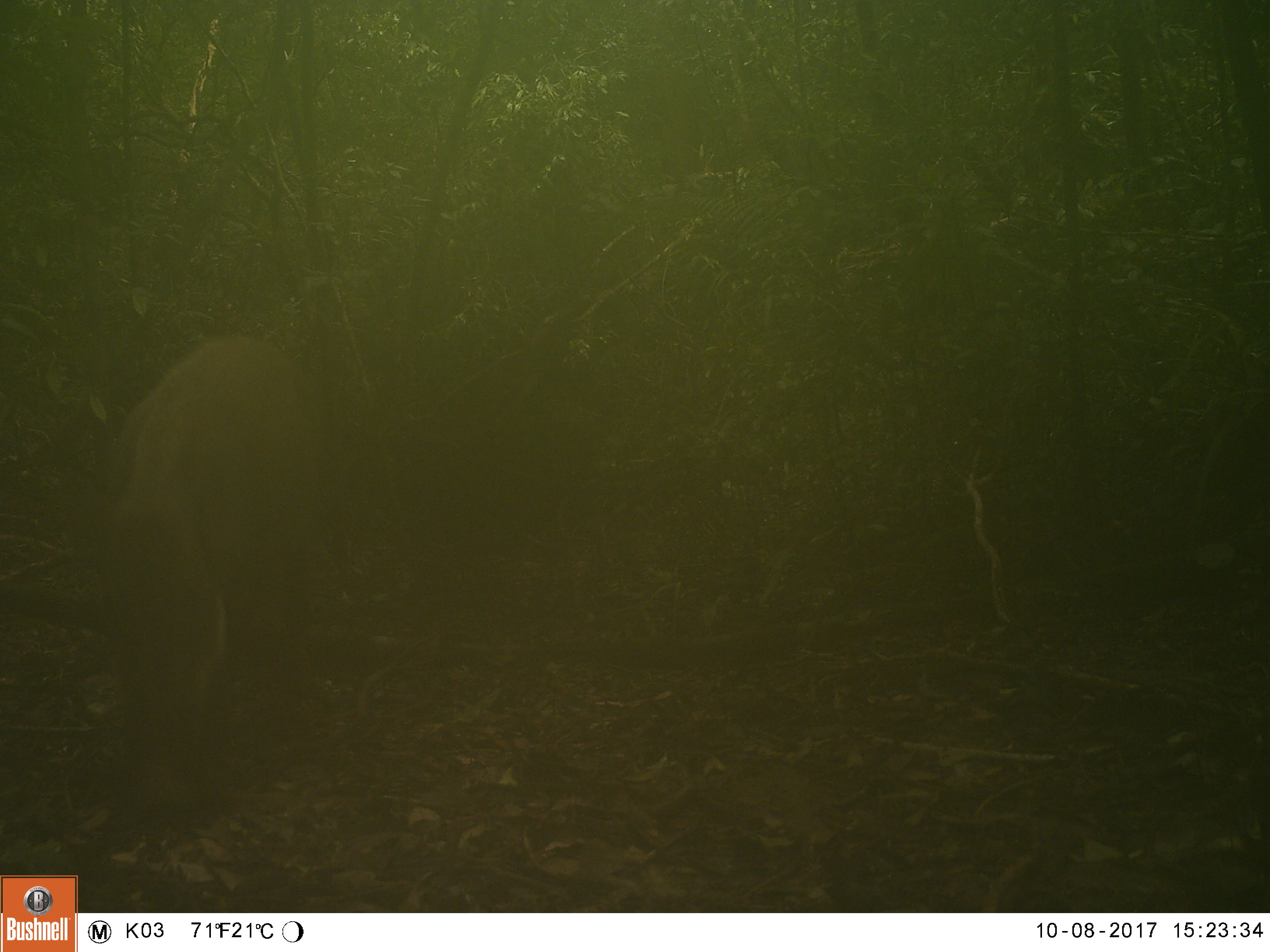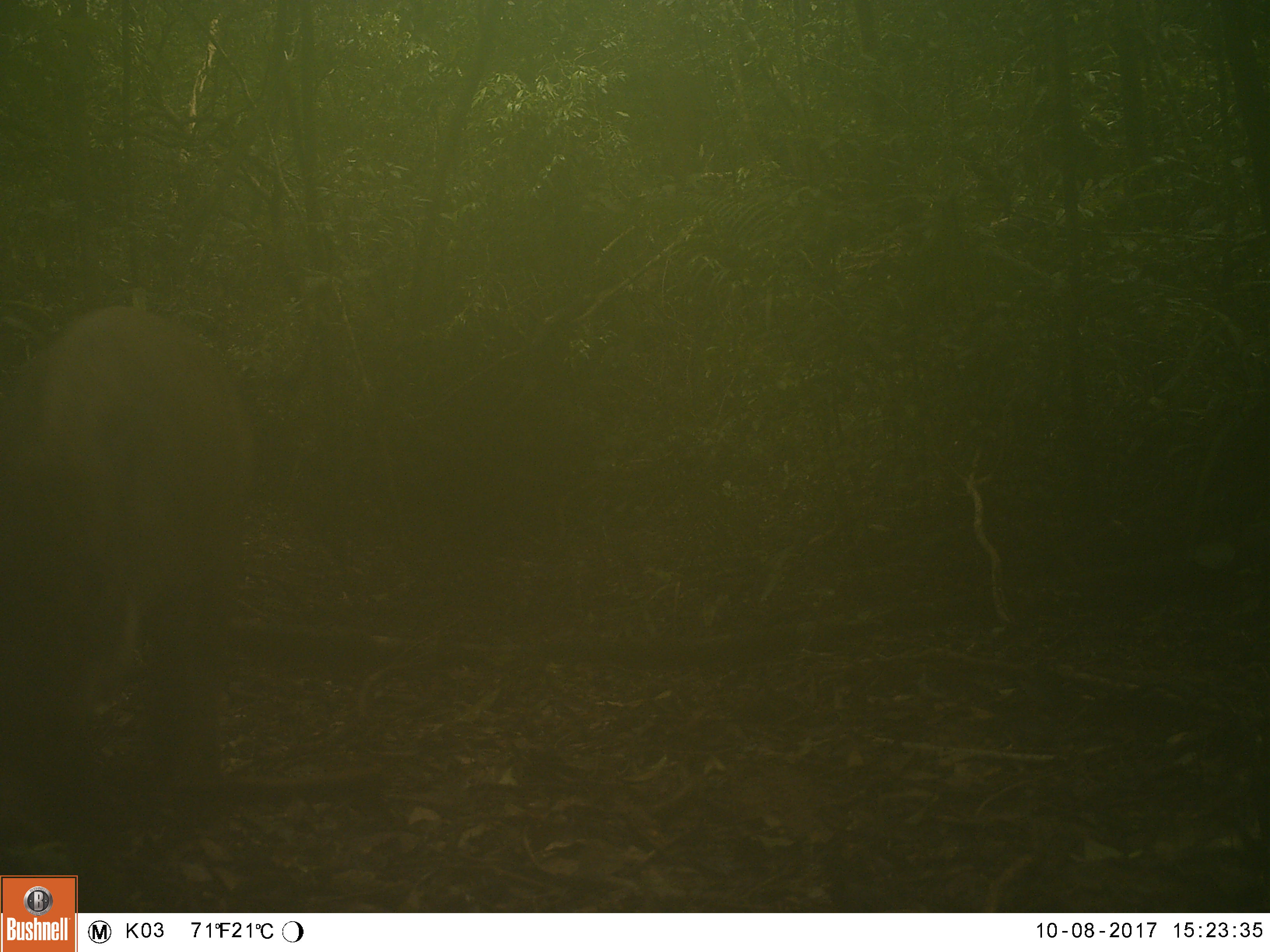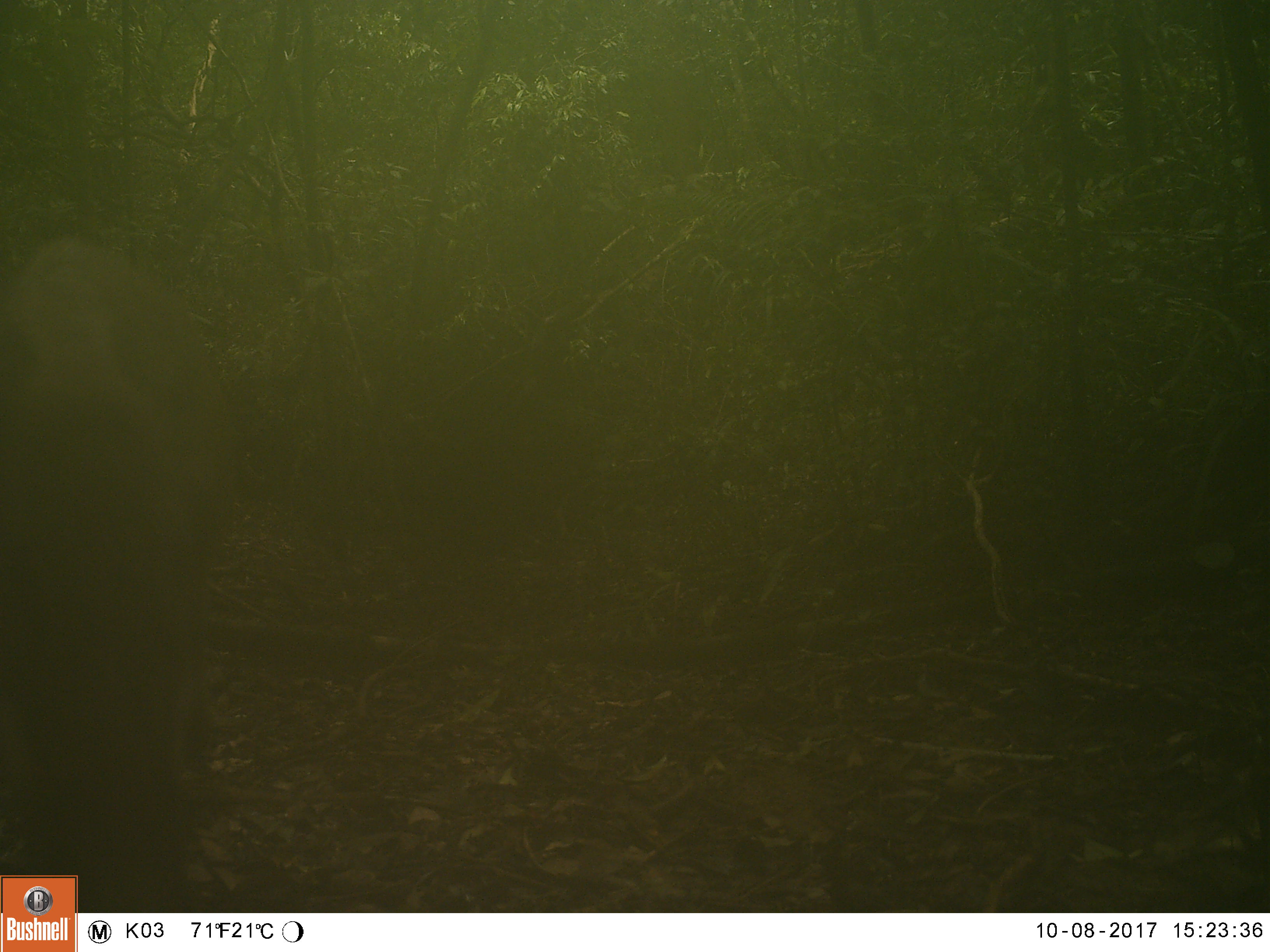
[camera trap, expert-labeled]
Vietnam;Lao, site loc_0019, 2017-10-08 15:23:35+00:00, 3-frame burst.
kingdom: Animalia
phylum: Chordata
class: Mammalia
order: Artiodactyla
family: Suidae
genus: Sus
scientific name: Sus scrofa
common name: eurasian wild pig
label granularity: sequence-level